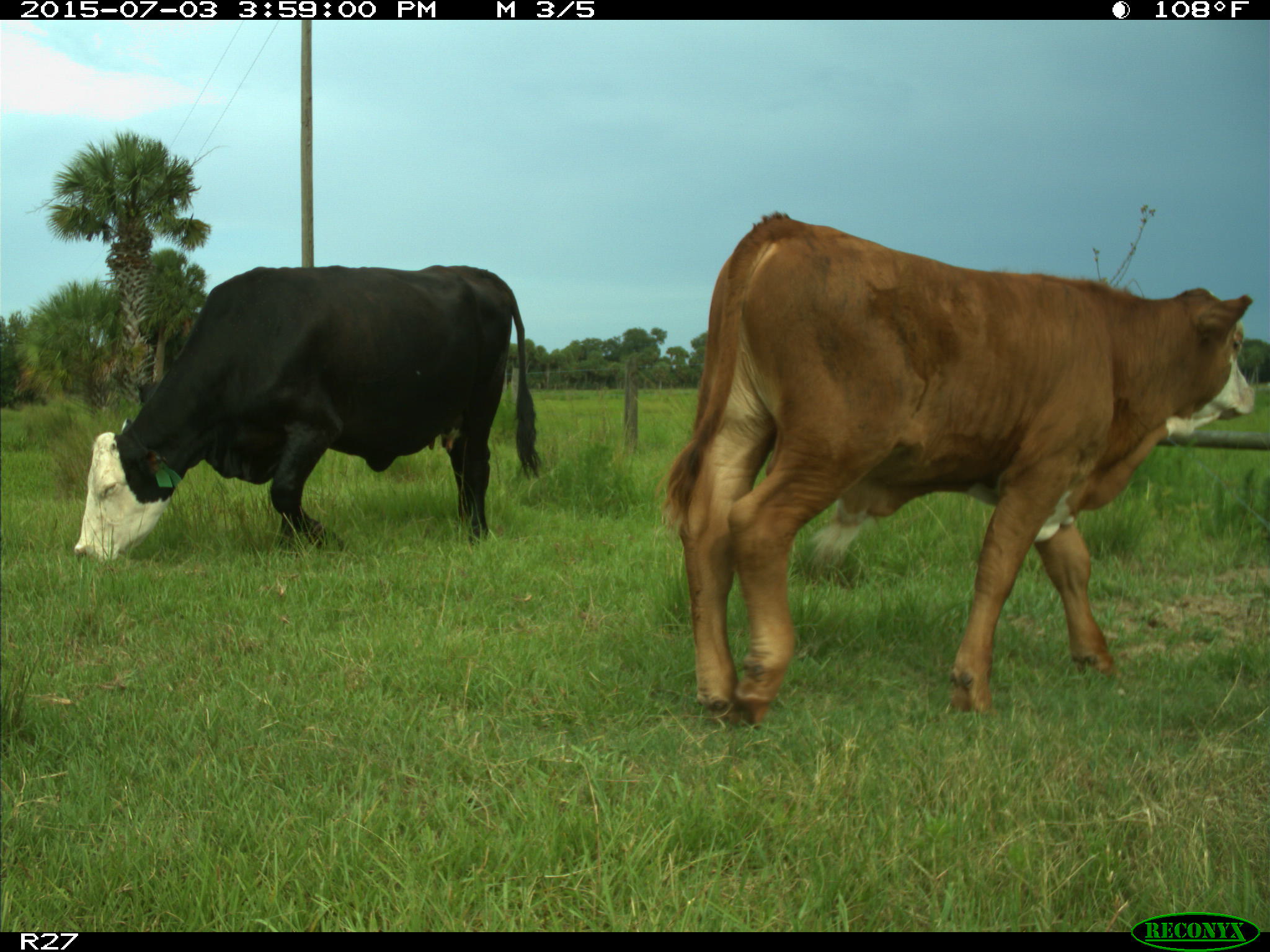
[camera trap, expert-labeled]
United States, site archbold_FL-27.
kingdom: Animalia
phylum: Chordata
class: Mammalia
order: Artiodactyla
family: Bovidae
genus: Bos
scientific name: Bos taurus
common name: domestic cow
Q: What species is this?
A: Bos taurus (domestic cow).